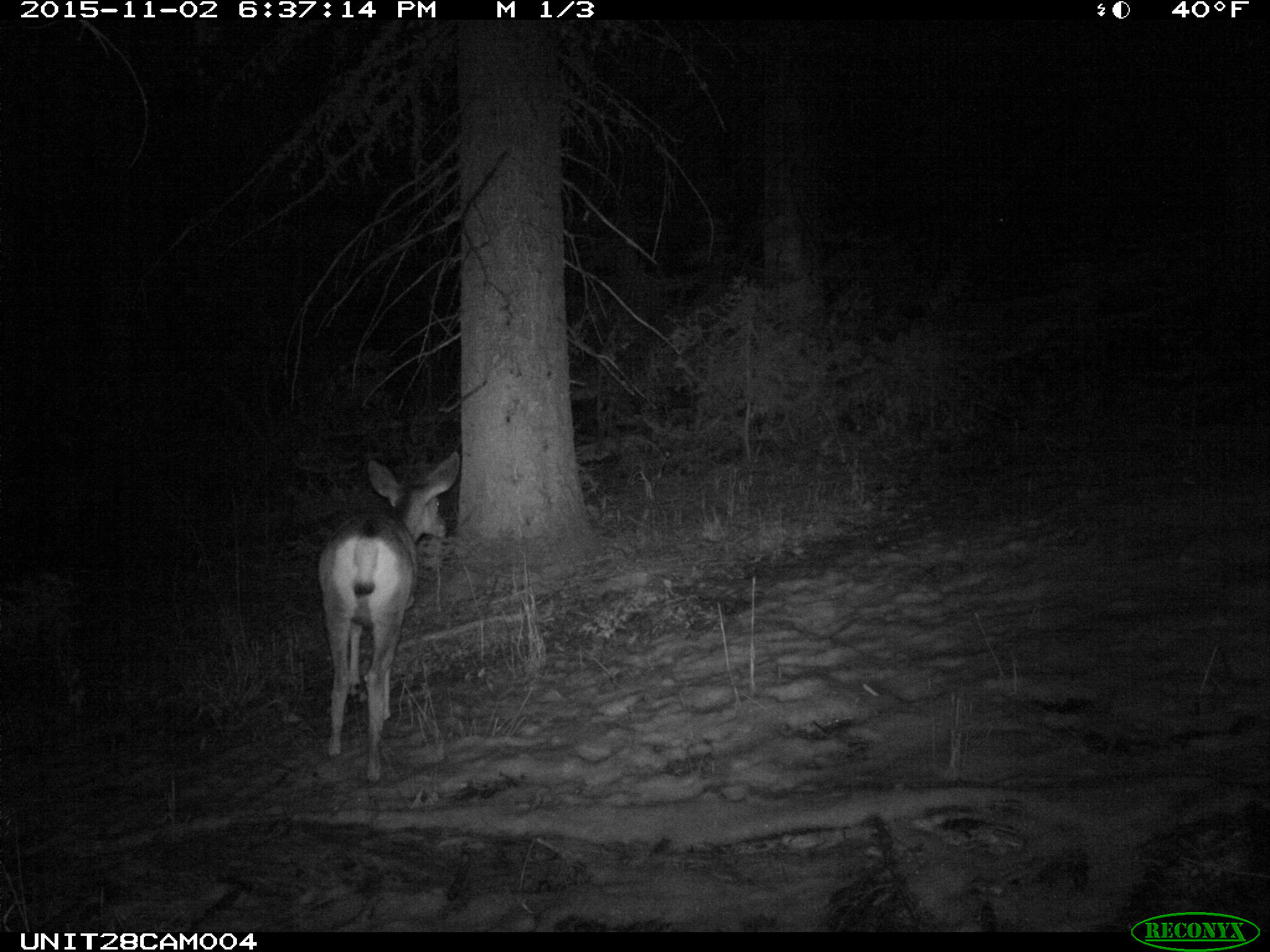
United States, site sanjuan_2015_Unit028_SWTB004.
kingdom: Animalia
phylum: Chordata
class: Mammalia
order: Artiodactyla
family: Cervidae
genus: Odocoileus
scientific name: Odocoileus hemionus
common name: mule deer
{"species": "Odocoileus hemionus (mule deer)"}